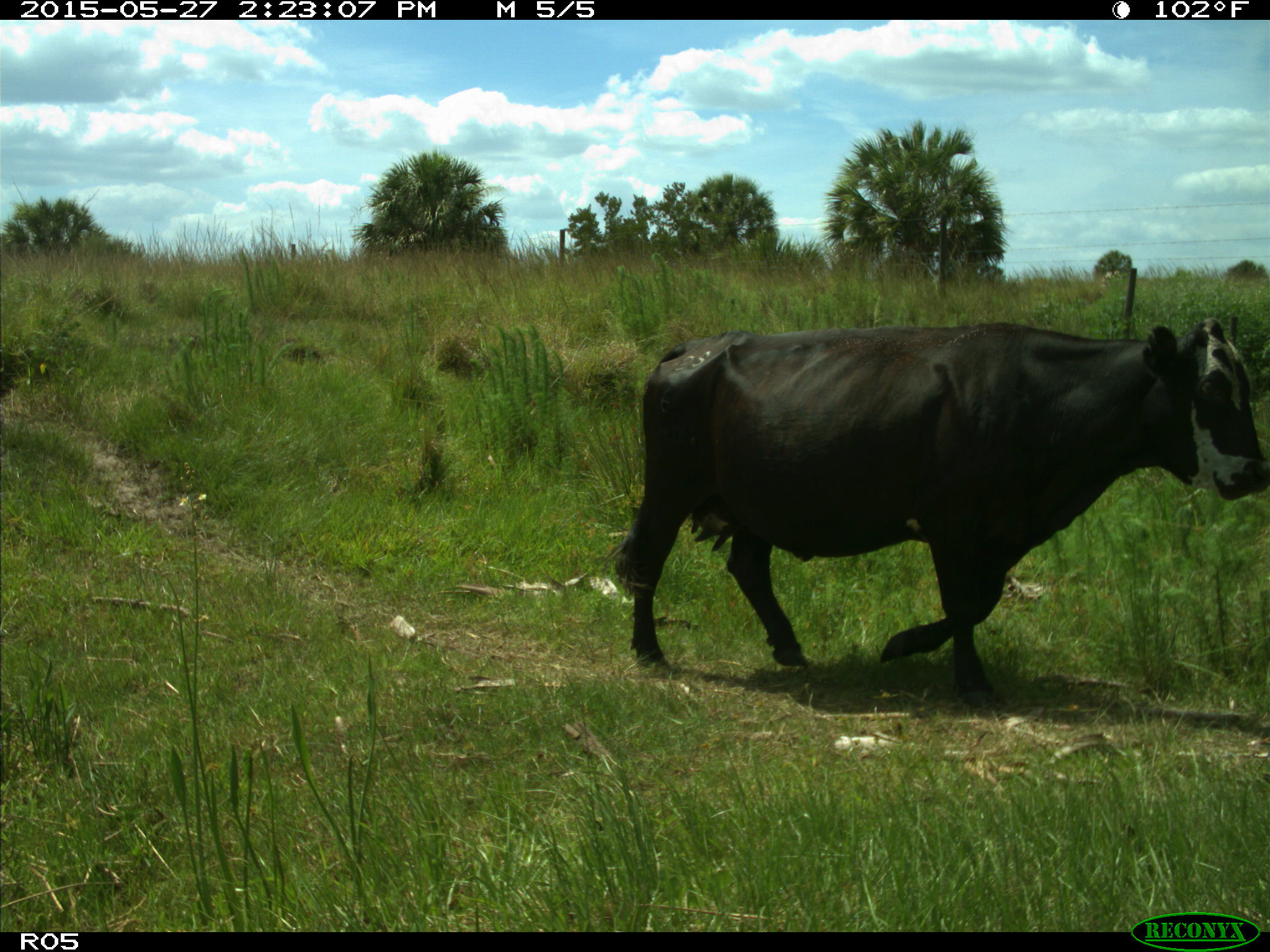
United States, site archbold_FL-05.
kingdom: Animalia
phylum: Chordata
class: Mammalia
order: Artiodactyla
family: Bovidae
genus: Bos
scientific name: Bos taurus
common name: domestic cow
Bos taurus (domestic cow).